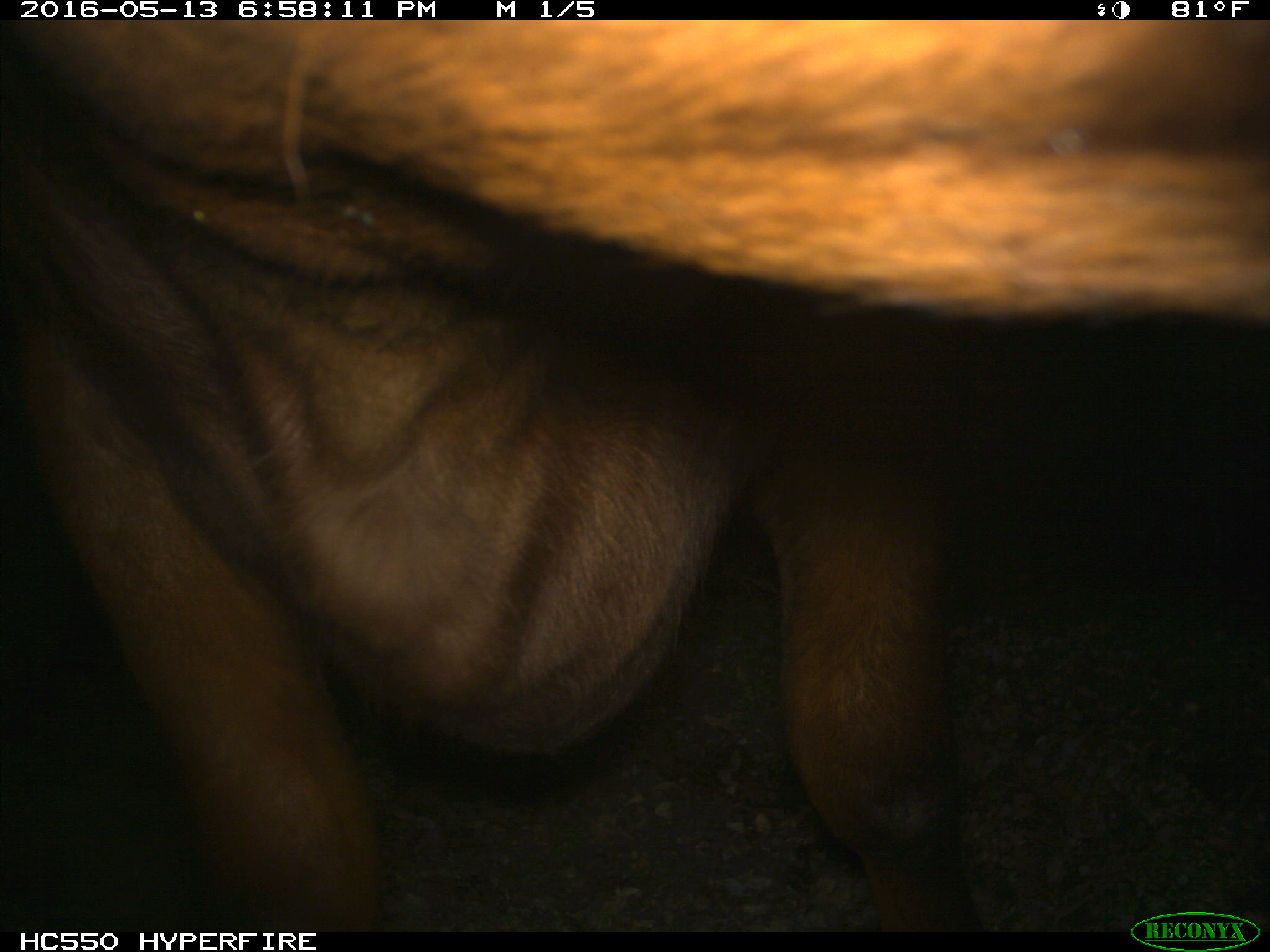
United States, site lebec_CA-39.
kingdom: Animalia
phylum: Chordata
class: Mammalia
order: Artiodactyla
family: Bovidae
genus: Bos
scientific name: Bos taurus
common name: domestic cow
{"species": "Bos taurus (domestic cow)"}